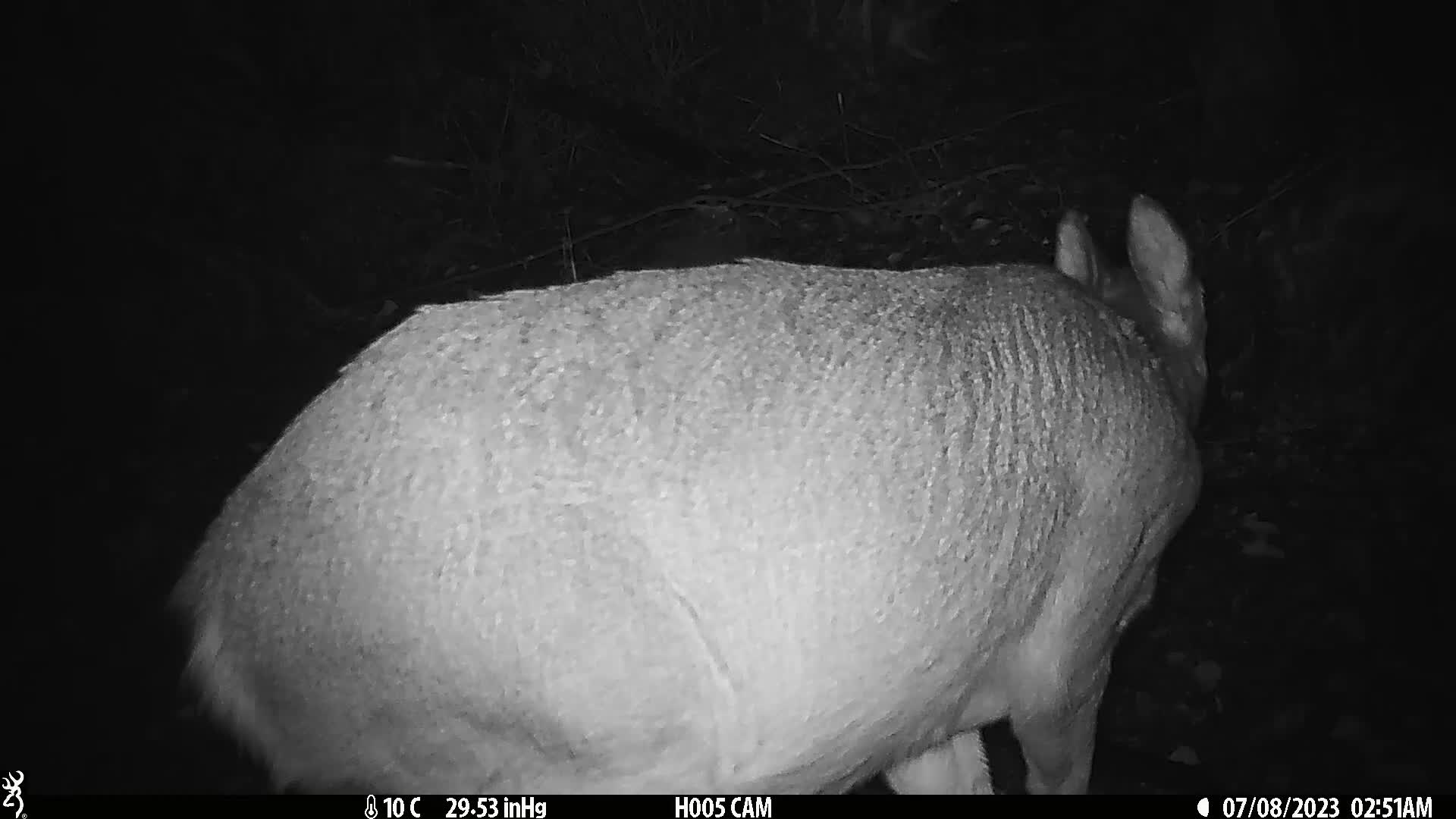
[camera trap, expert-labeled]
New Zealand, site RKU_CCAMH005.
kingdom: Animalia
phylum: Chordata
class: Mammalia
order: Artiodactyla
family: Cervidae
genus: Odocoileus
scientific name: Odocoileus virginianus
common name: white-tailed deer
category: white tailed deer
White tailed deer (white-tailed deer) (Odocoileus virginianus).